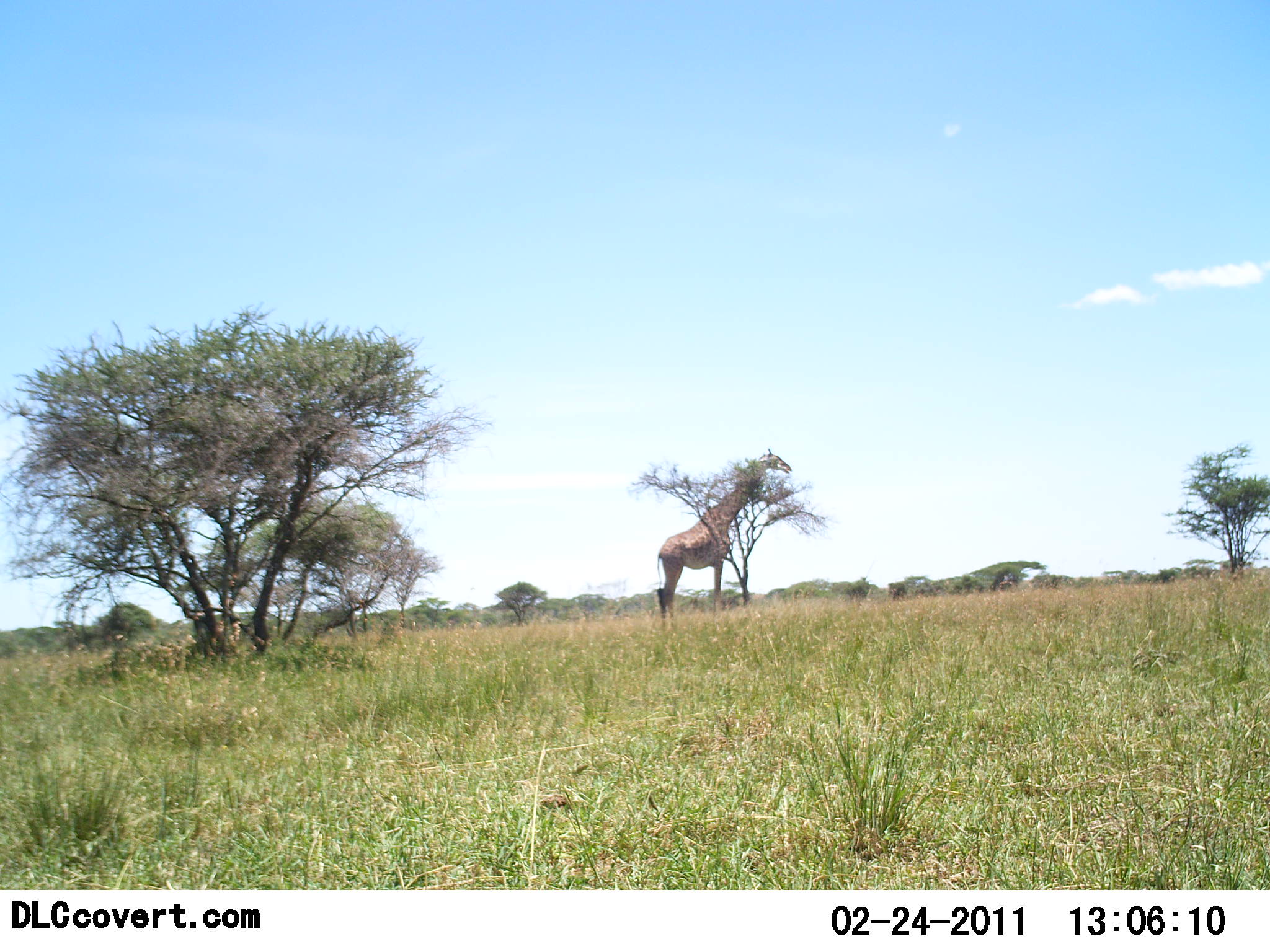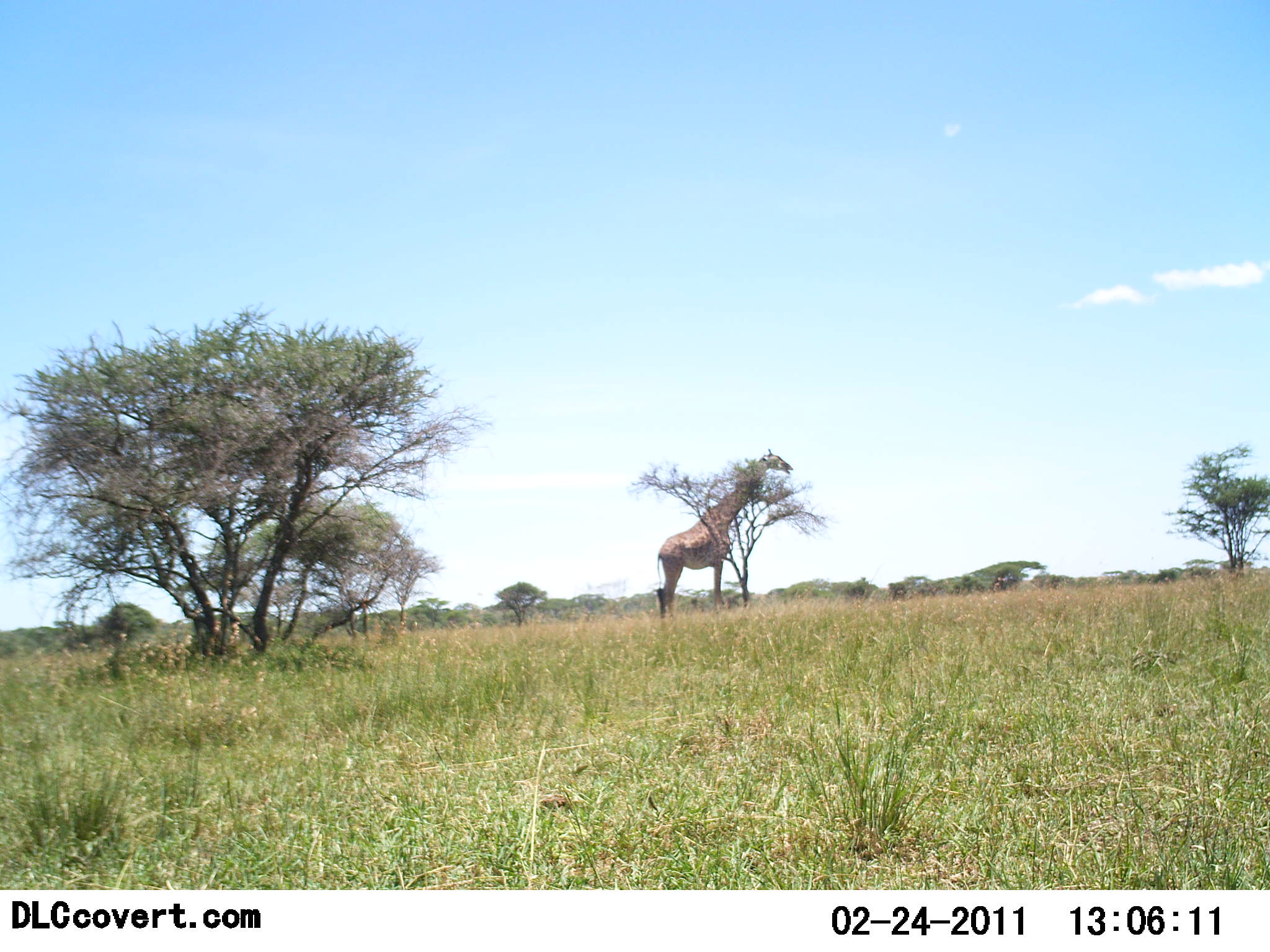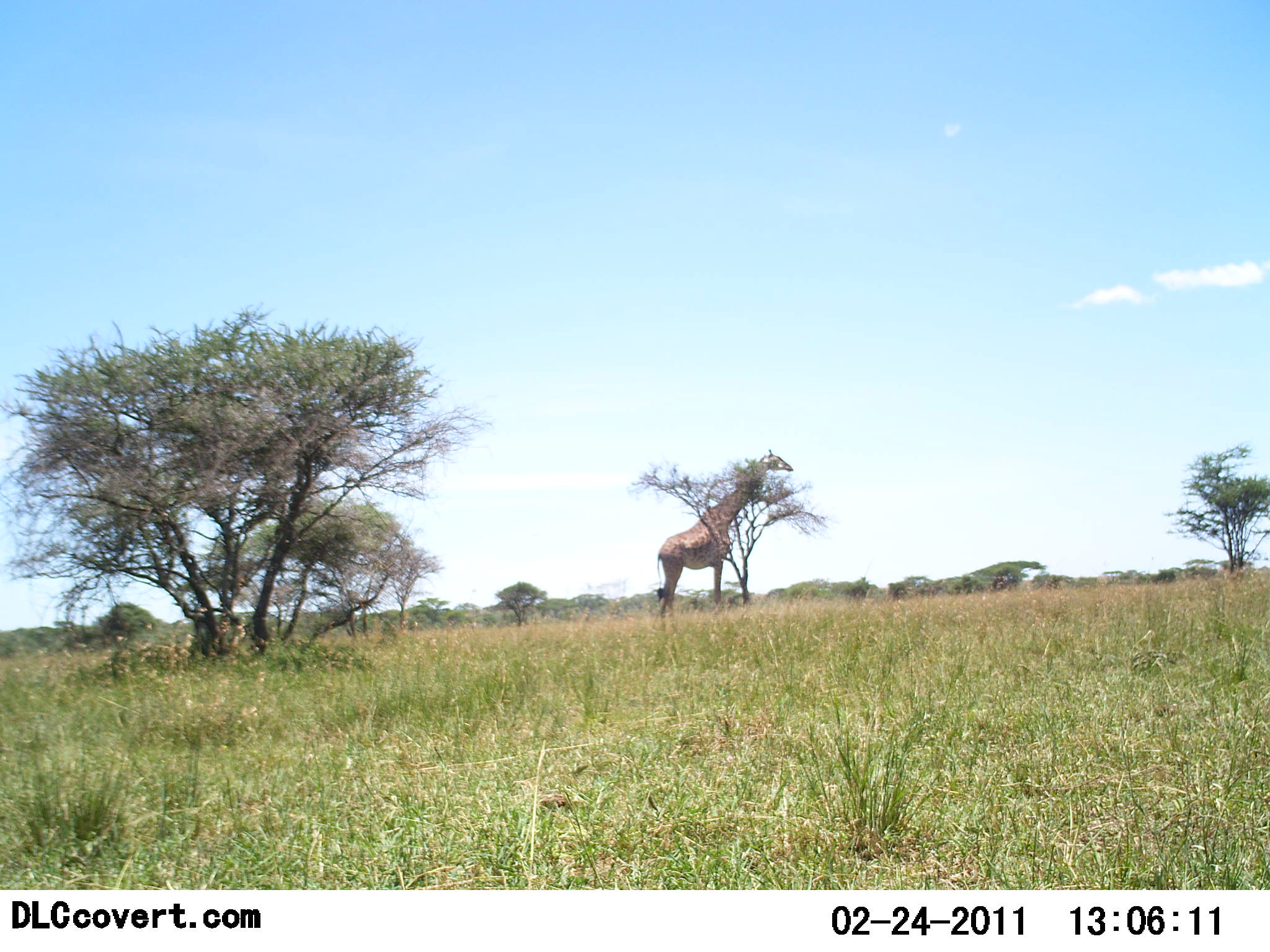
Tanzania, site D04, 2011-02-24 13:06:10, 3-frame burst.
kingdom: Animalia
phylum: Chordata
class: Mammalia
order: Artiodactyla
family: Giraffidae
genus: Giraffa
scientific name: Giraffa camelopardalis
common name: giraffe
Giraffe (Giraffa camelopardalis), count 1. Behavior (volunteer vote fractions): standing 73%, resting 0%, moving 0%, interacting 0%. Young present (vote fraction): 0%. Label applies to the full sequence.